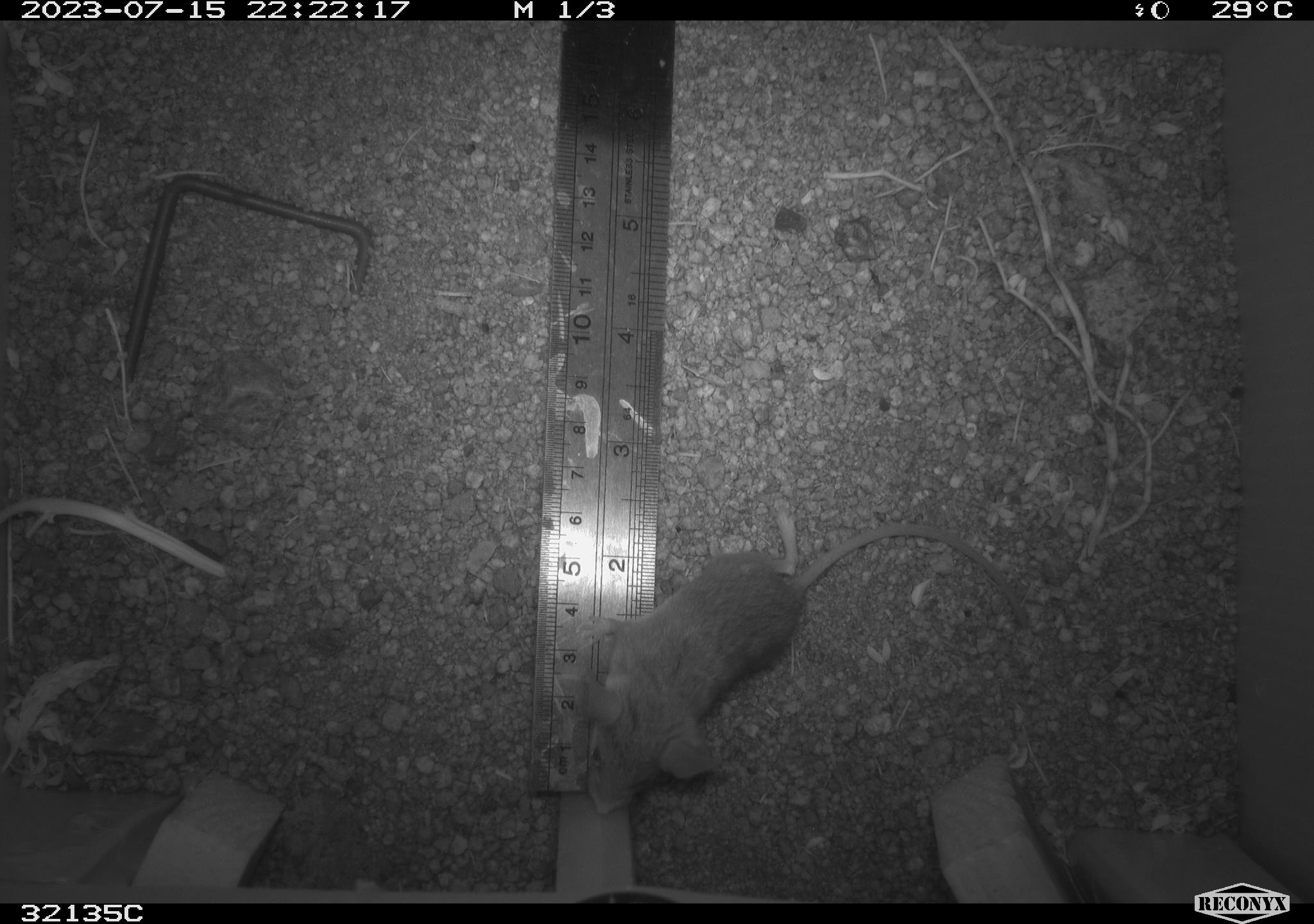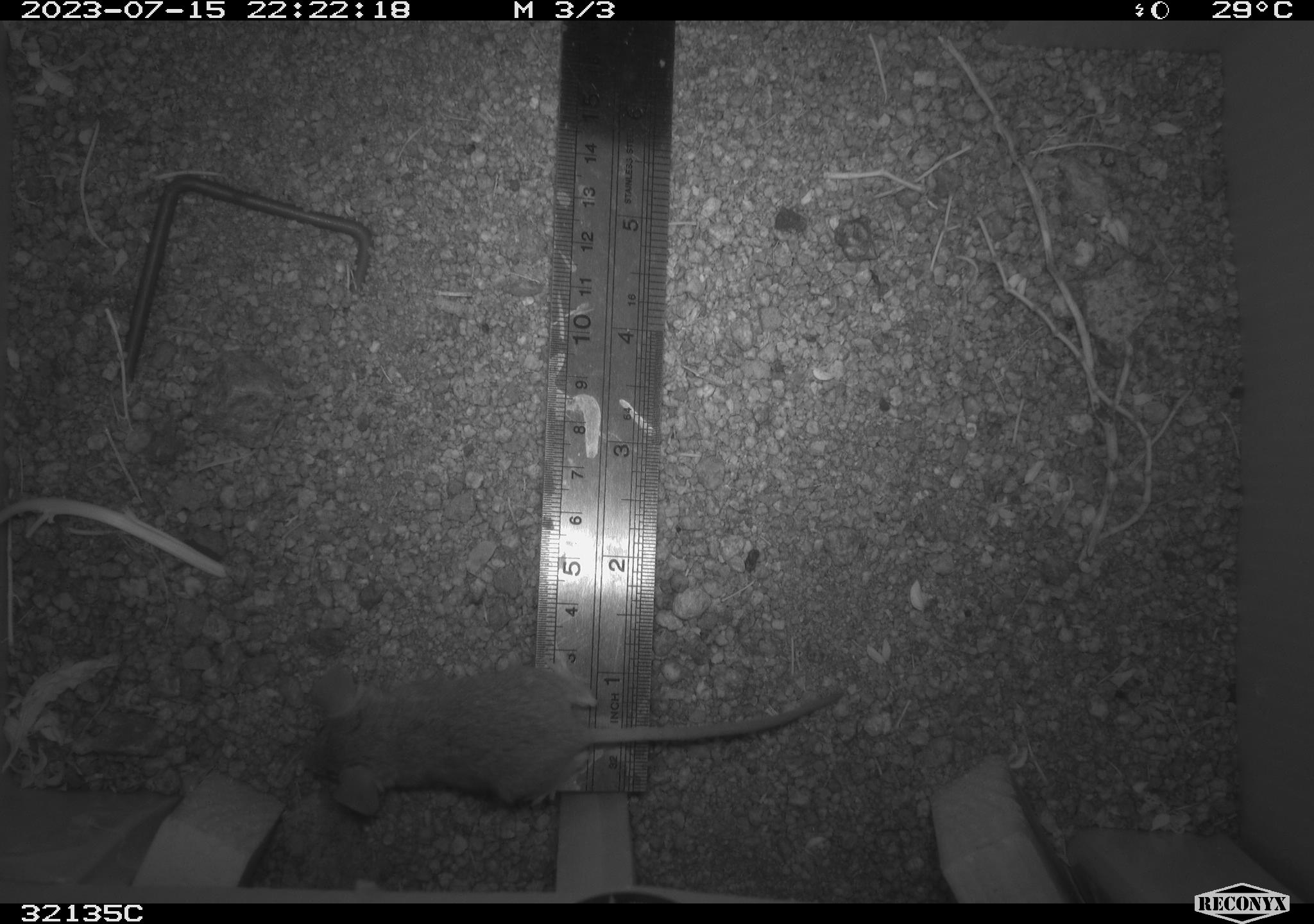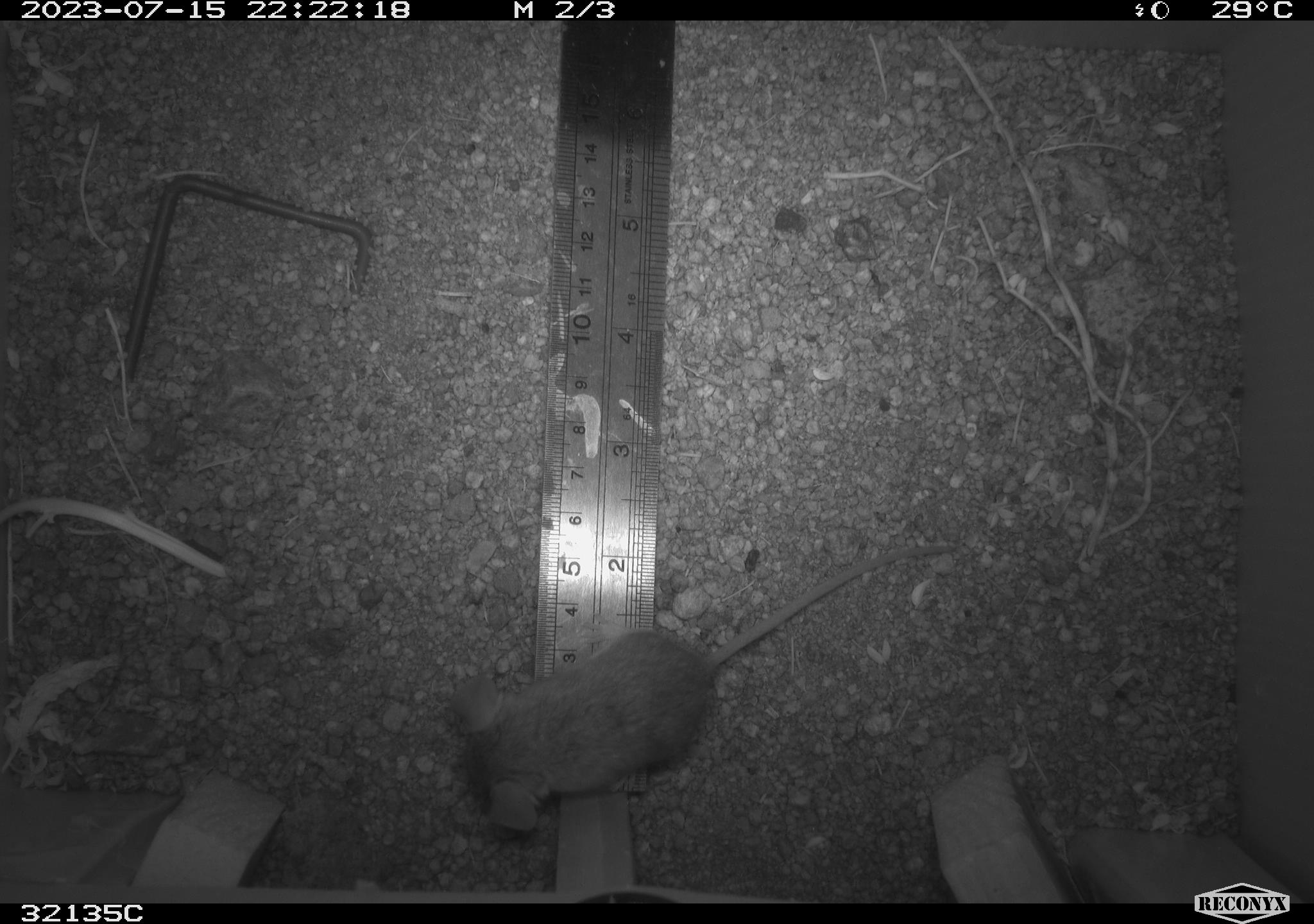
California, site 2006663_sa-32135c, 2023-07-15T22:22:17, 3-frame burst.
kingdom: Animalia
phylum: Chordata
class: Mammalia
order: Rodentia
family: Cricetidae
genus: Peromyscus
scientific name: Peromyscus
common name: deer mice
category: peromyscus species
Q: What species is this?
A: Peromyscus species (deer mice) (Peromyscus).